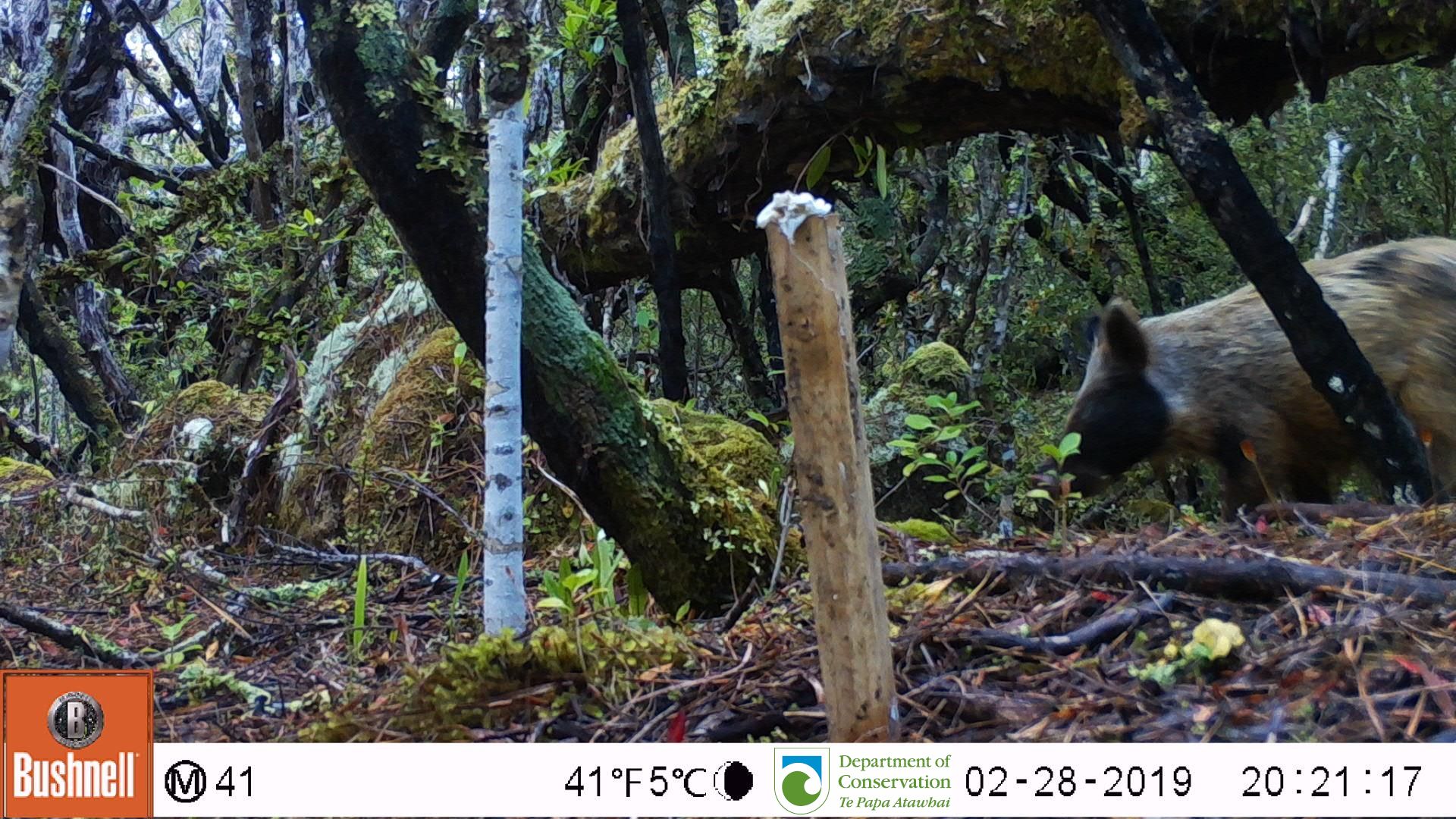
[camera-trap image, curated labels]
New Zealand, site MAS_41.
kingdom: Animalia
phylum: Chordata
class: Mammalia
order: Artiodactyla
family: Suidae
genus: Sus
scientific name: Sus scrofa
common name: pig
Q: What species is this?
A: Pig (Sus scrofa).